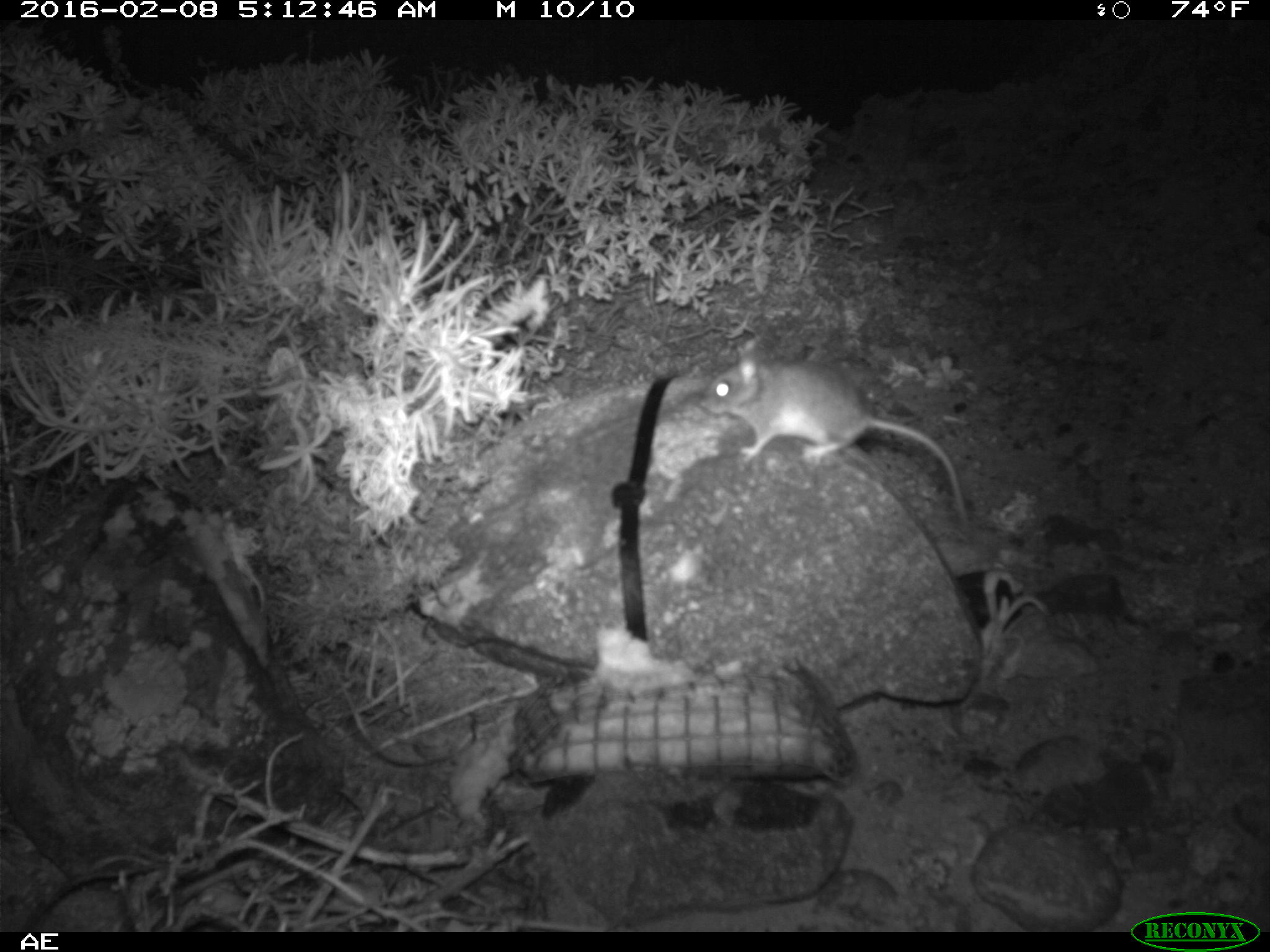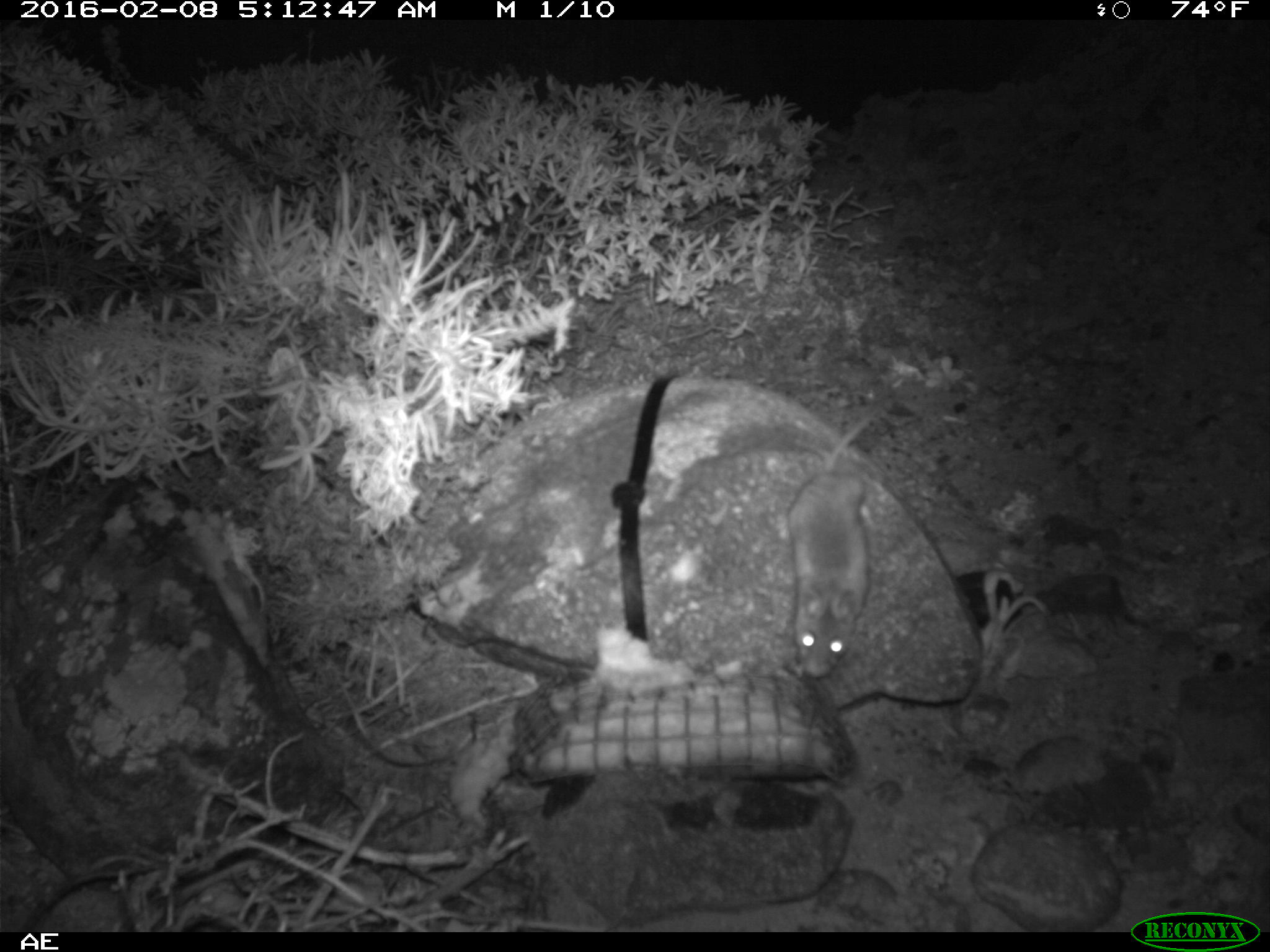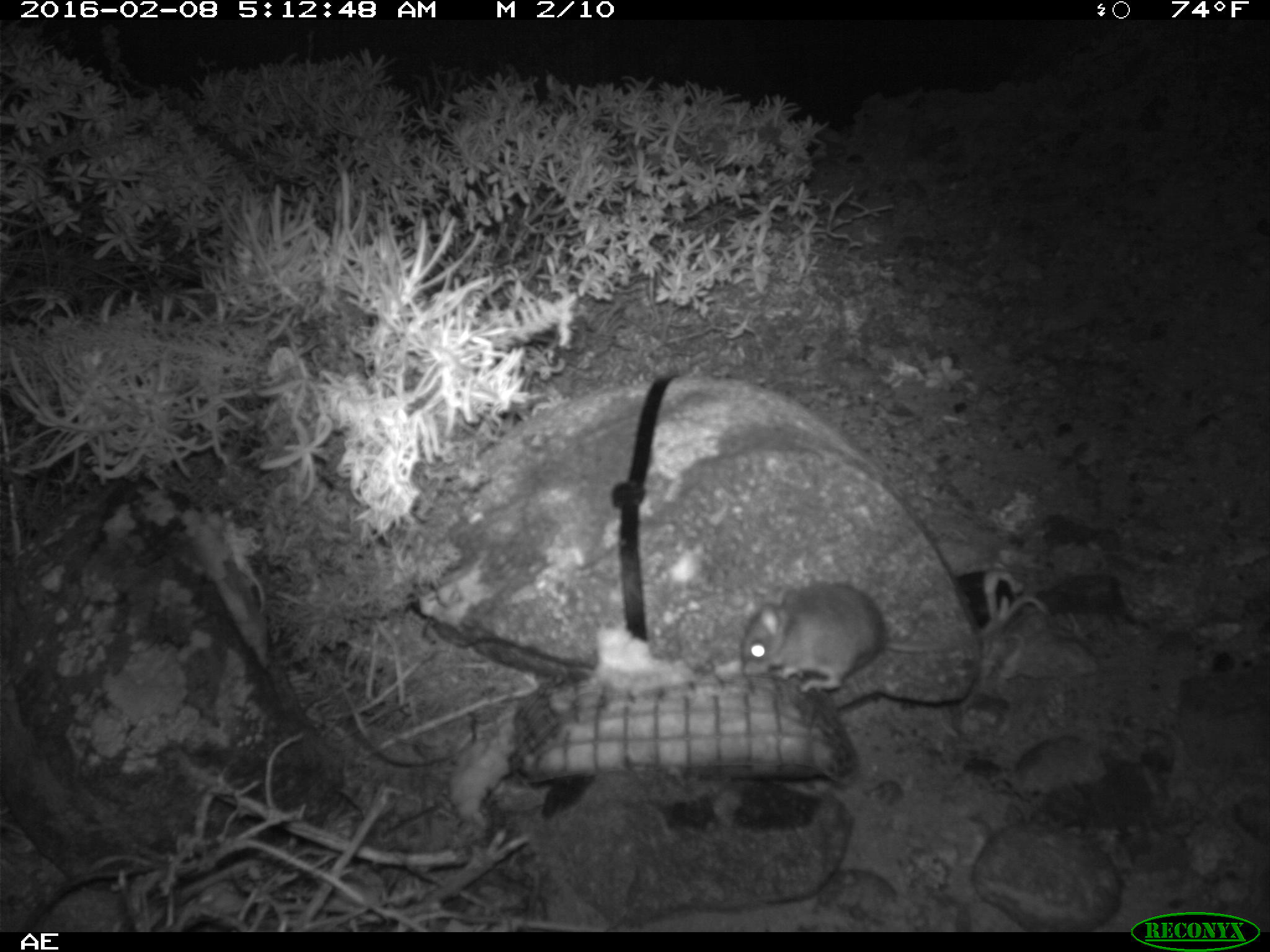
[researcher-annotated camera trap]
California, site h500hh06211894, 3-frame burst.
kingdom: Animalia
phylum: Chordata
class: Mammalia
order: Rodentia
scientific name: Rodentia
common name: rodent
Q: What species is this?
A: Rodent (Rodentia).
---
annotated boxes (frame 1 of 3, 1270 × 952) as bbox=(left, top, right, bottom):
rodent: bbox=(699, 346, 966, 524)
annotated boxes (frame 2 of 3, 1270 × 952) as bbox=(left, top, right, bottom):
rodent: bbox=(788, 394, 889, 676)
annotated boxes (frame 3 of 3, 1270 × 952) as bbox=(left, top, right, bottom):
rodent: bbox=(739, 579, 1046, 694)